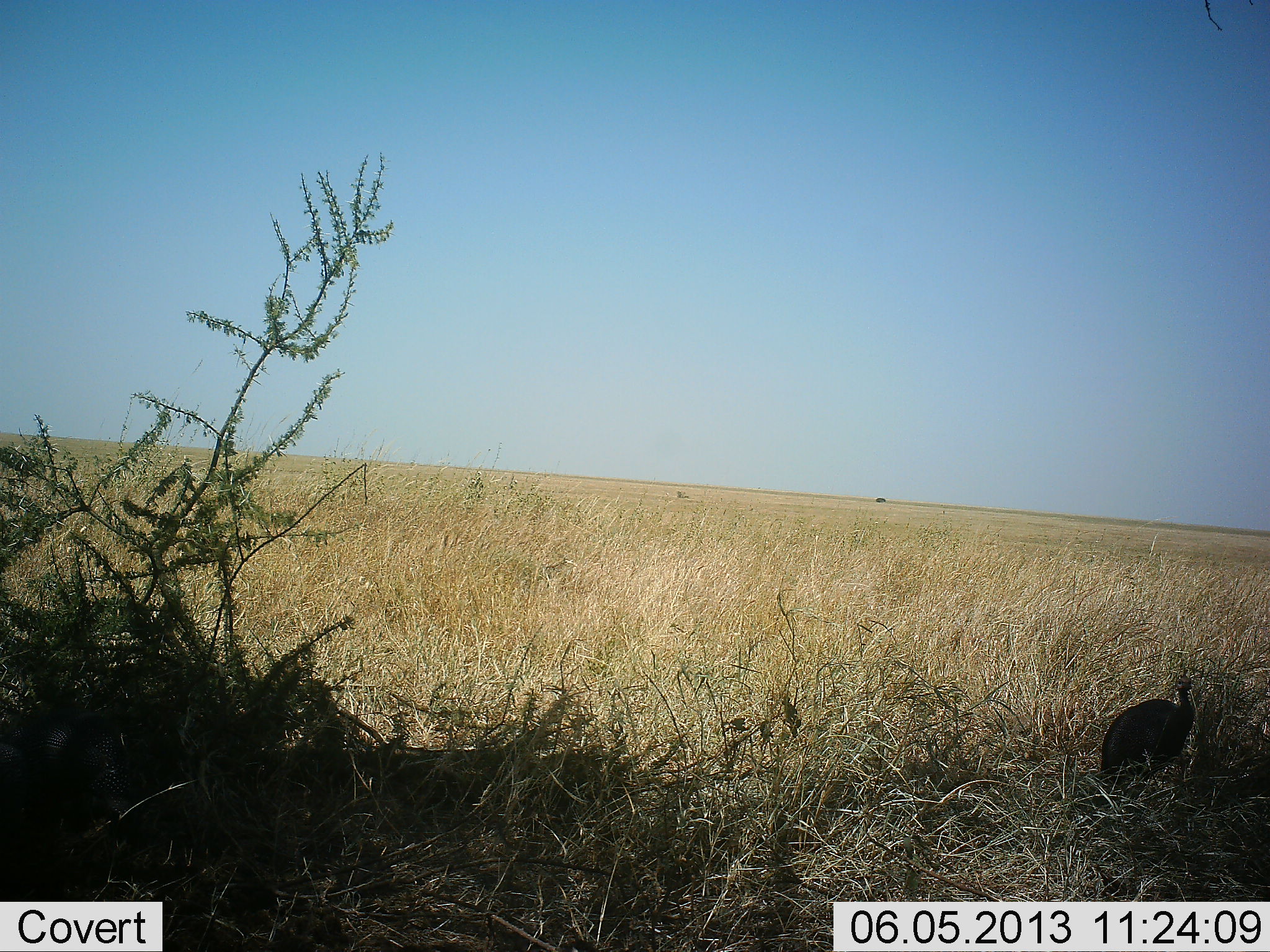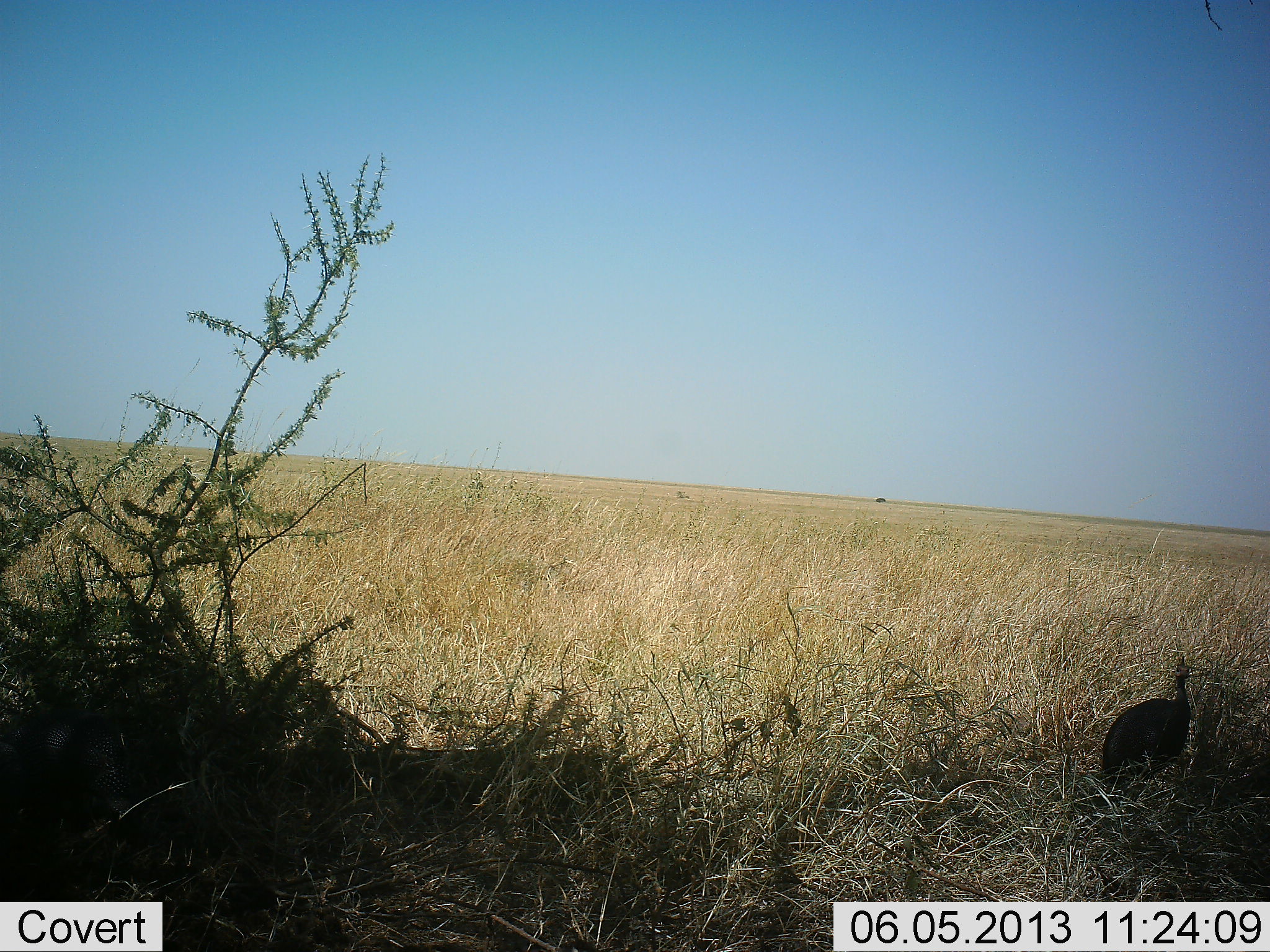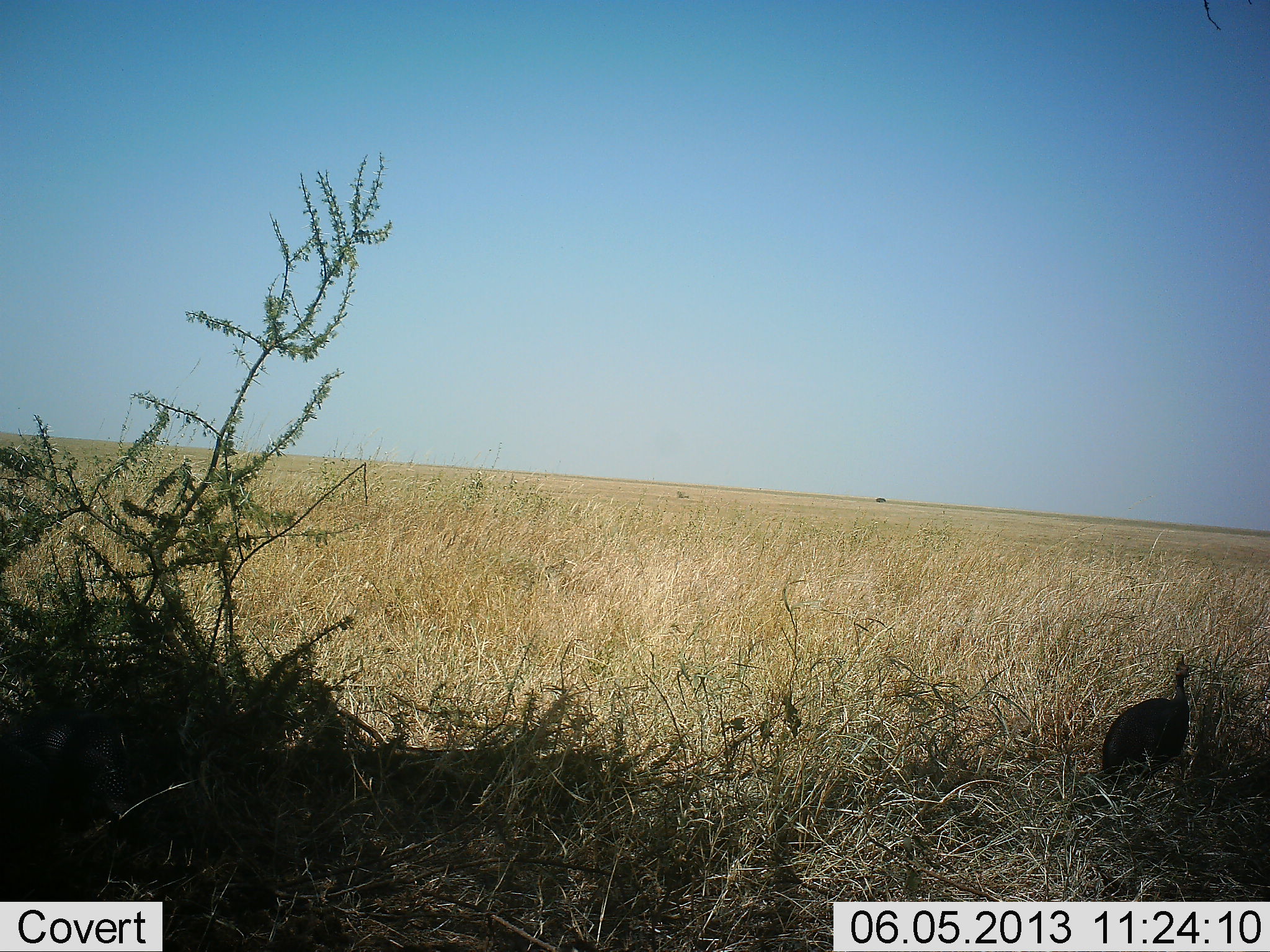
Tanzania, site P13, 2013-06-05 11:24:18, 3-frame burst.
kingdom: Animalia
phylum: Chordata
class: Aves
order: Galliformes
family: Numididae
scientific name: Numididae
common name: guinea fowl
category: guineafowl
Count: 1.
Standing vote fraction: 97%.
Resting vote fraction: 3%.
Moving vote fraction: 0%.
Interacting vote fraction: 0%.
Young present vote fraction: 0%.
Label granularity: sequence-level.